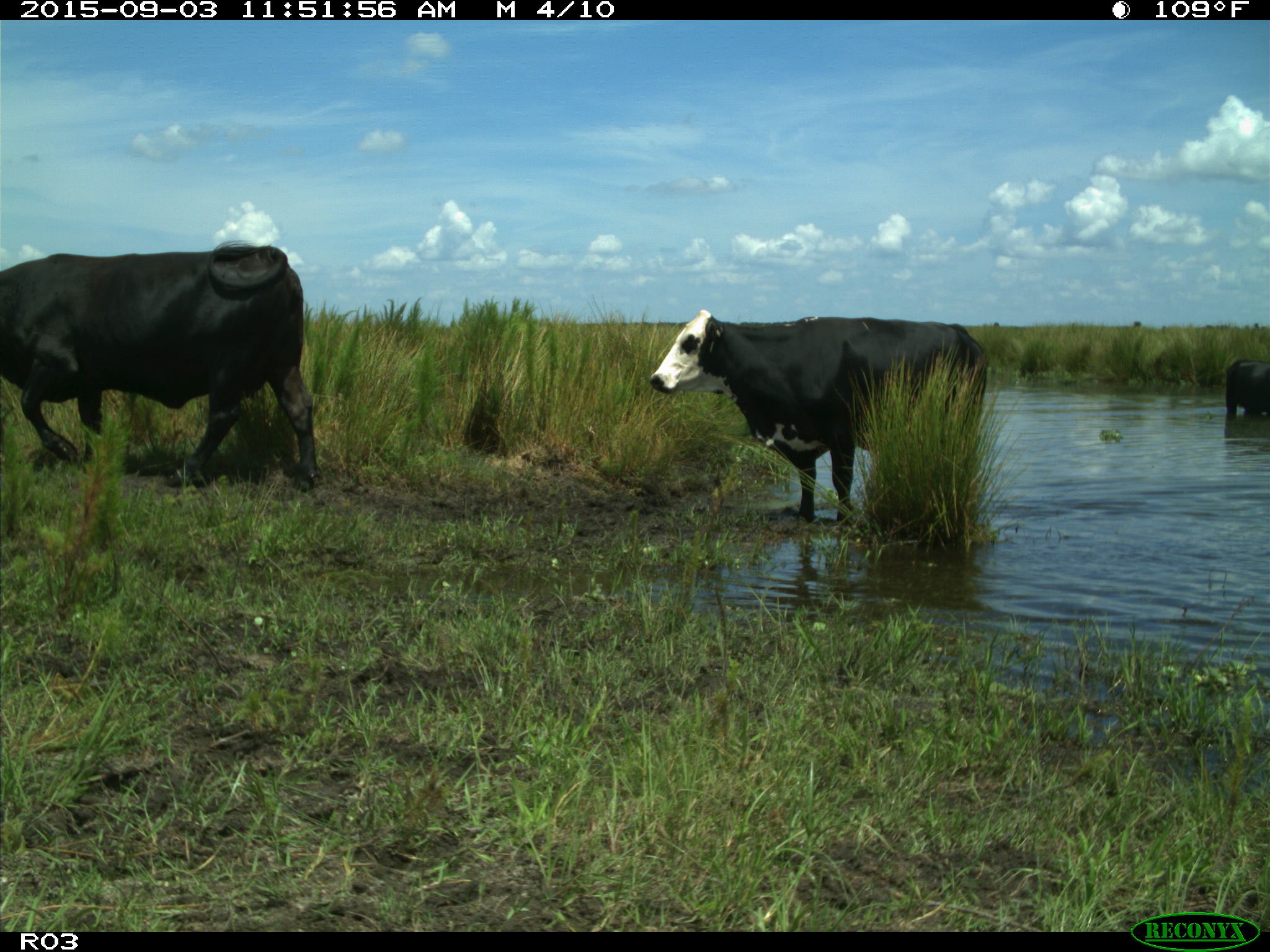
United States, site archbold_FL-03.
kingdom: Animalia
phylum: Chordata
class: Mammalia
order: Artiodactyla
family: Bovidae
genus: Bos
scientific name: Bos taurus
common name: domestic cow